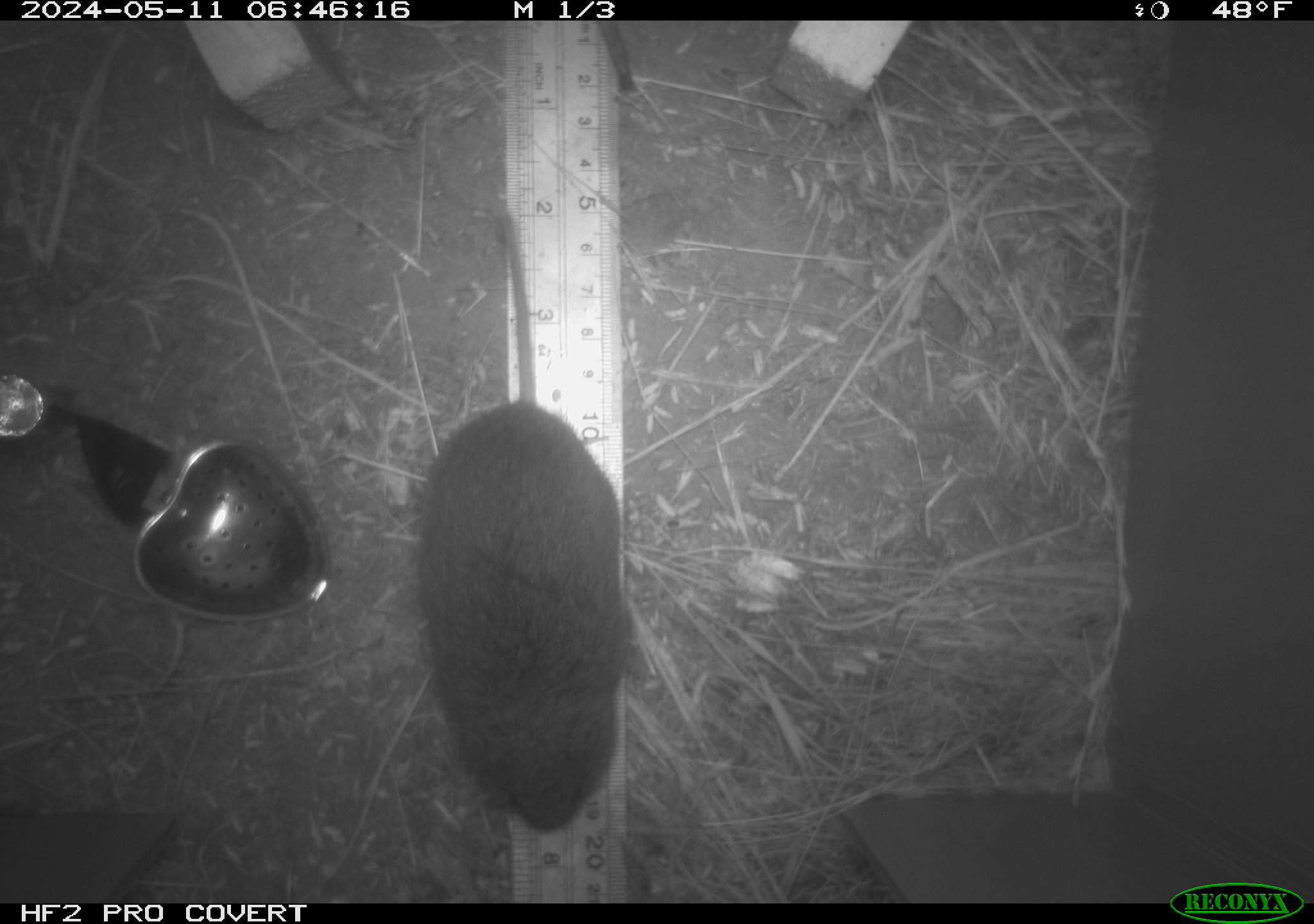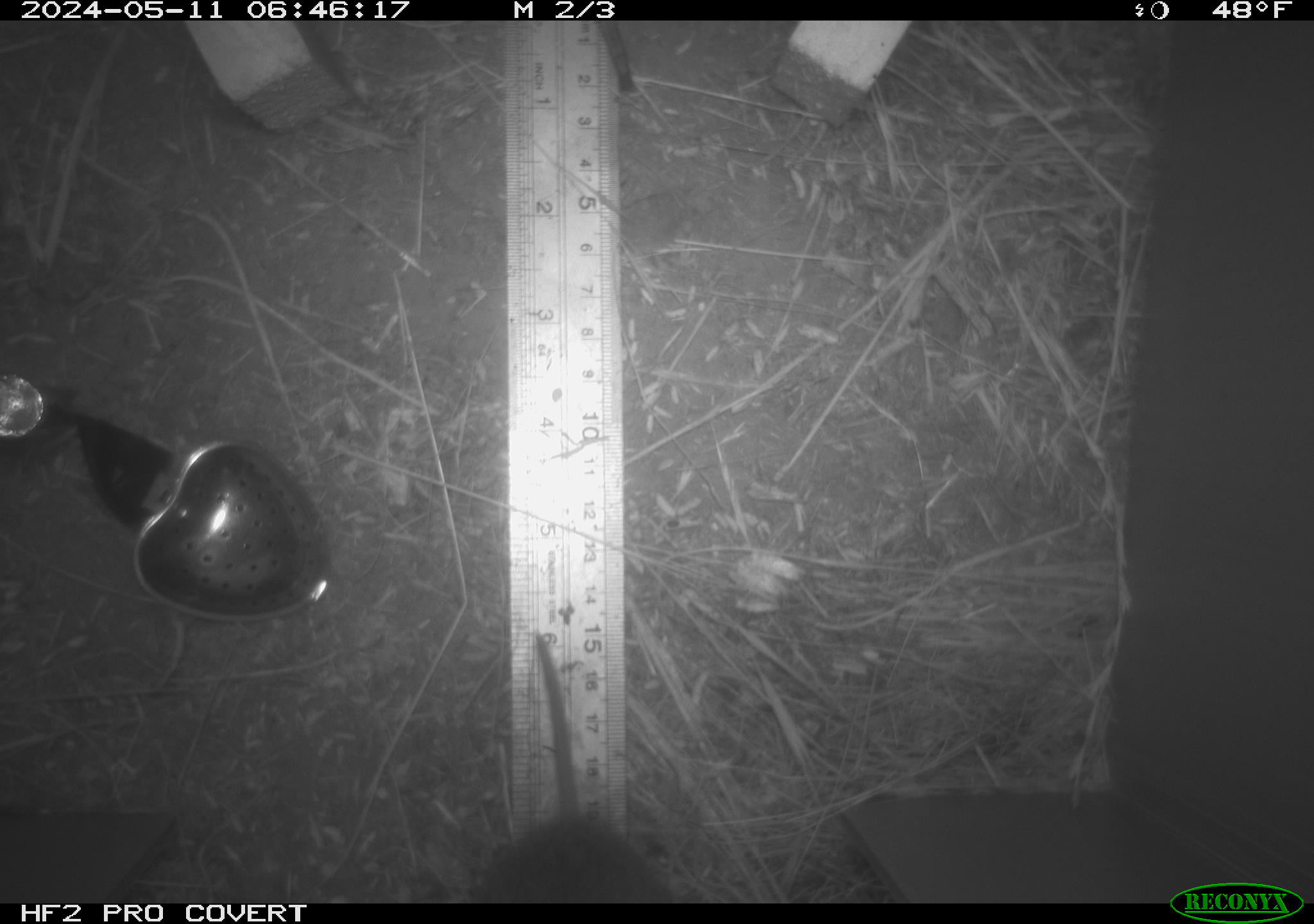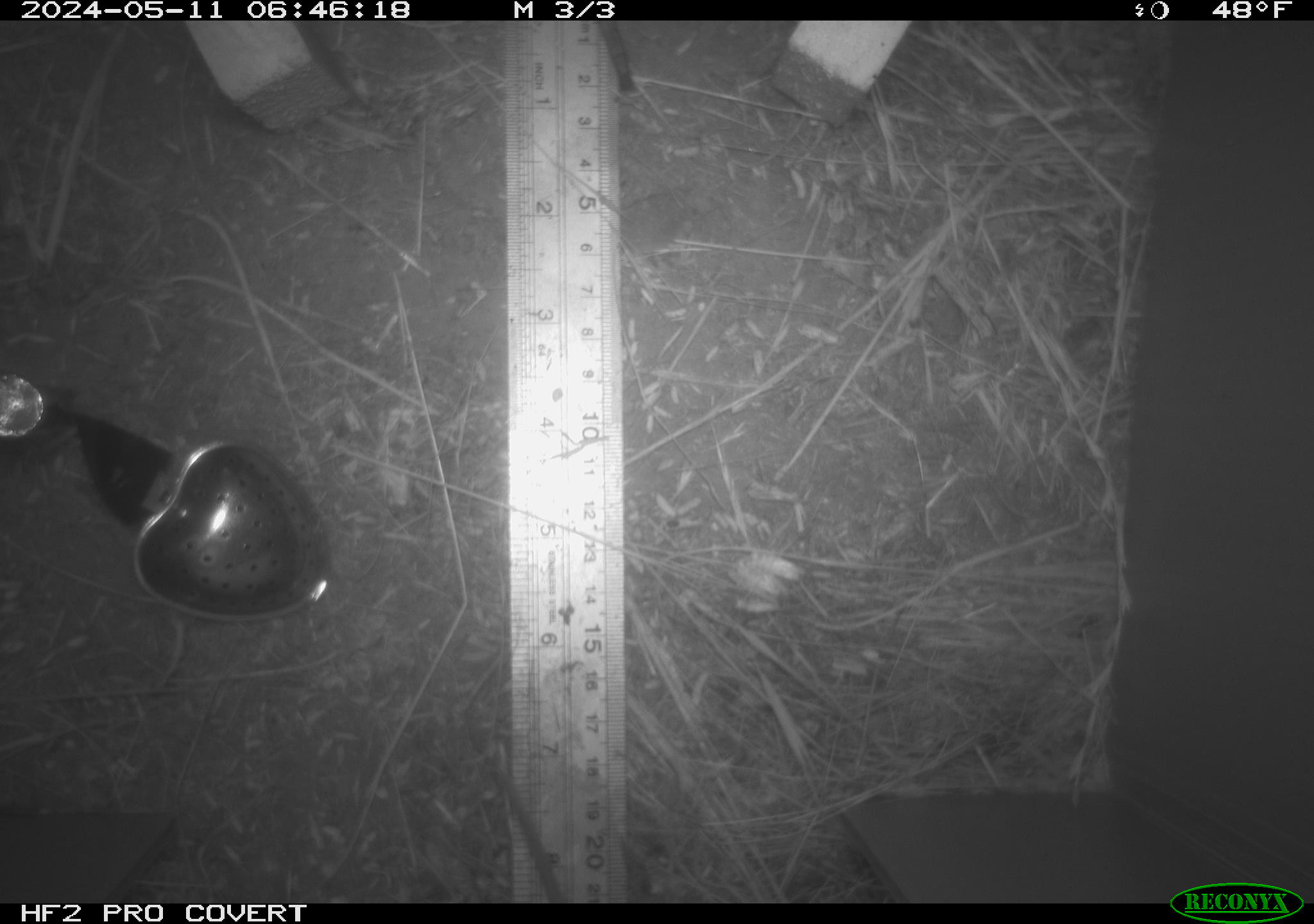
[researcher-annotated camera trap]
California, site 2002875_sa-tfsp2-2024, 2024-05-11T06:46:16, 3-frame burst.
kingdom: Animalia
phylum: Chordata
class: Mammalia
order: Rodentia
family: Cricetidae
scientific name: Arvicolinae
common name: voles, lemmings, and muskrats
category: arvicolinae subfamily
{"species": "arvicolinae subfamily (voles, lemmings, and muskrats) (Arvicolinae)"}